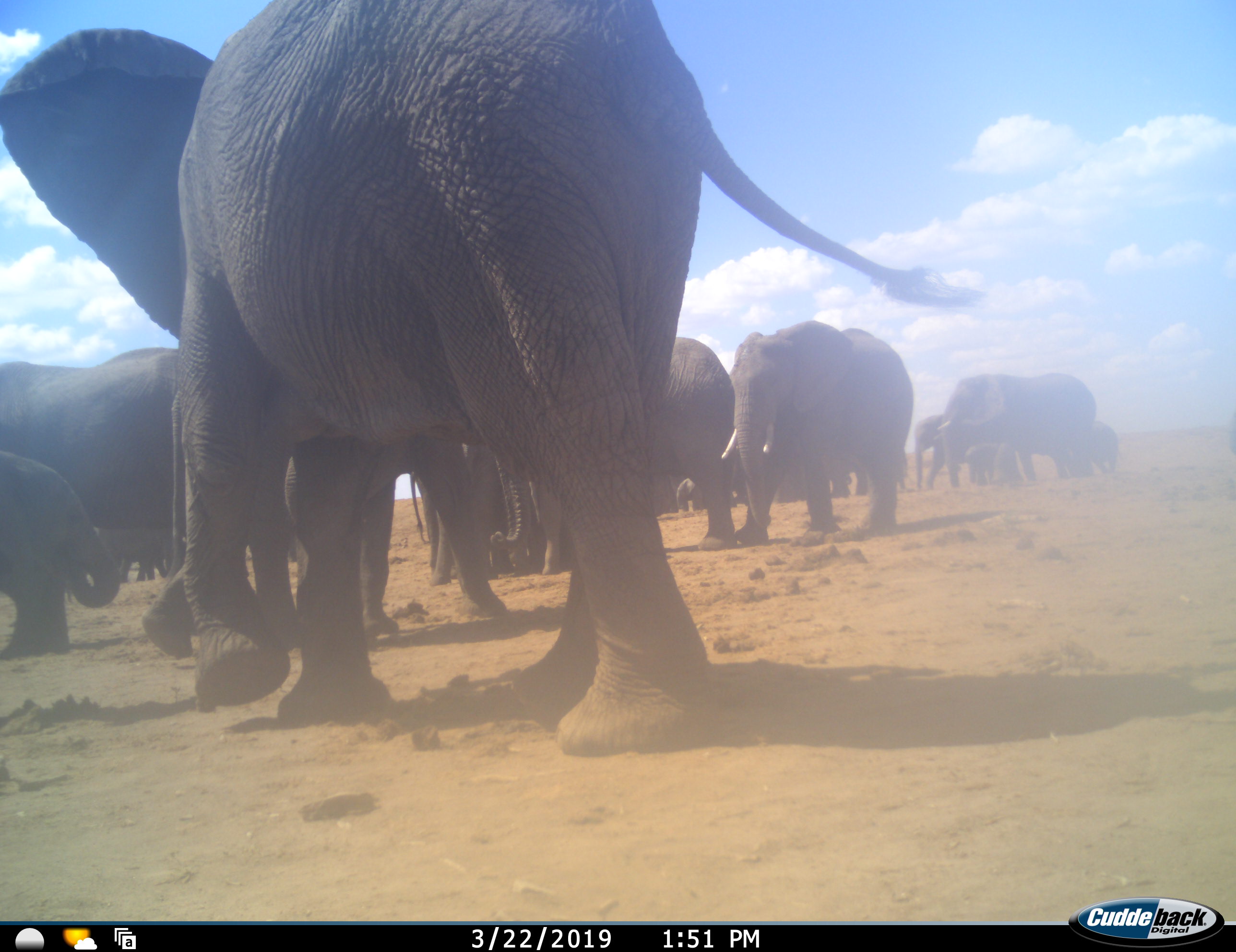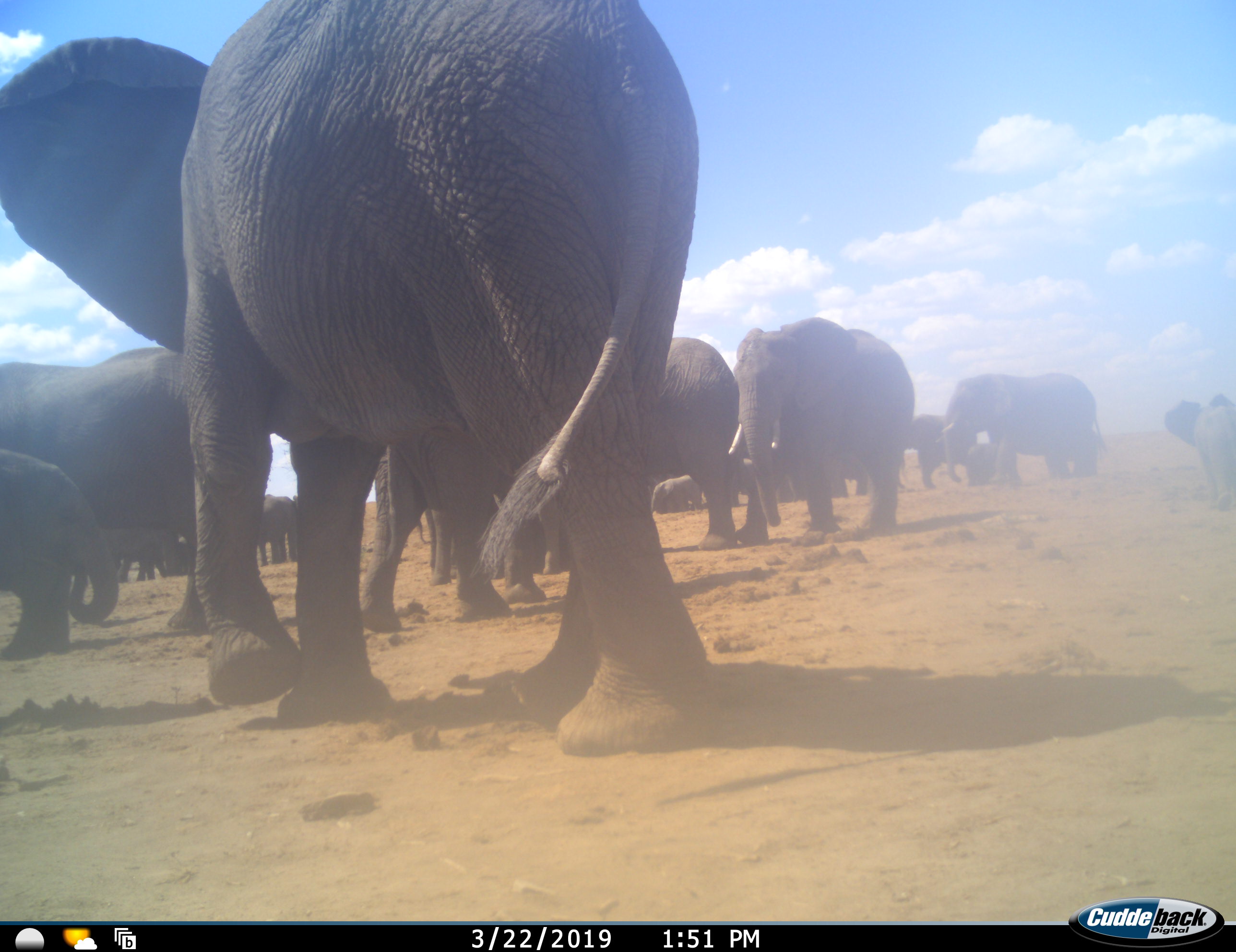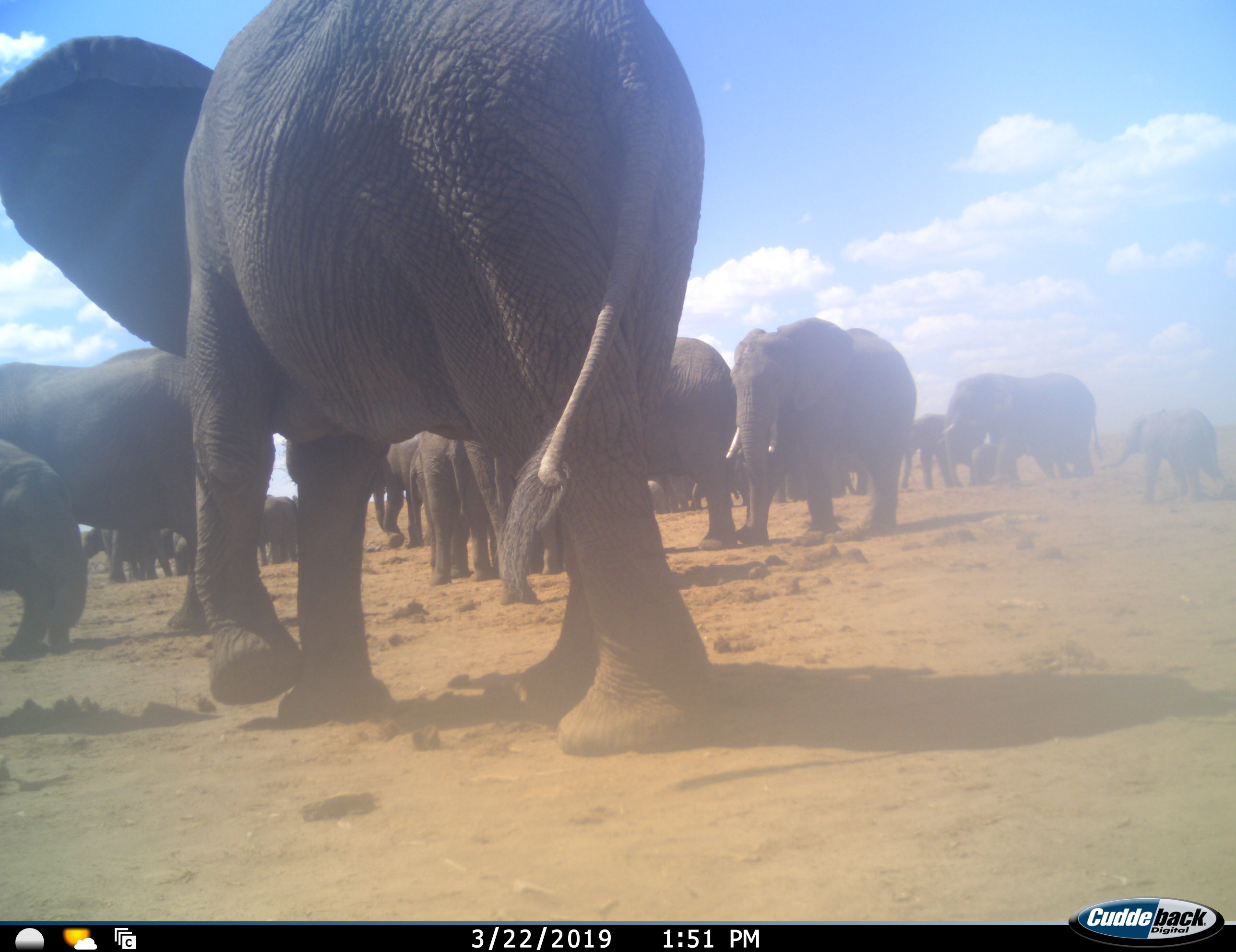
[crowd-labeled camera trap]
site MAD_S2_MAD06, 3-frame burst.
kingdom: Animalia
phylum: Chordata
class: Mammalia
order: Proboscidea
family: Elephantidae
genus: Loxodonta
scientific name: Loxodonta africana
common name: african bush elephant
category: elephant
Elephant (african bush elephant) (Loxodonta africana), count 11-50. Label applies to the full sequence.